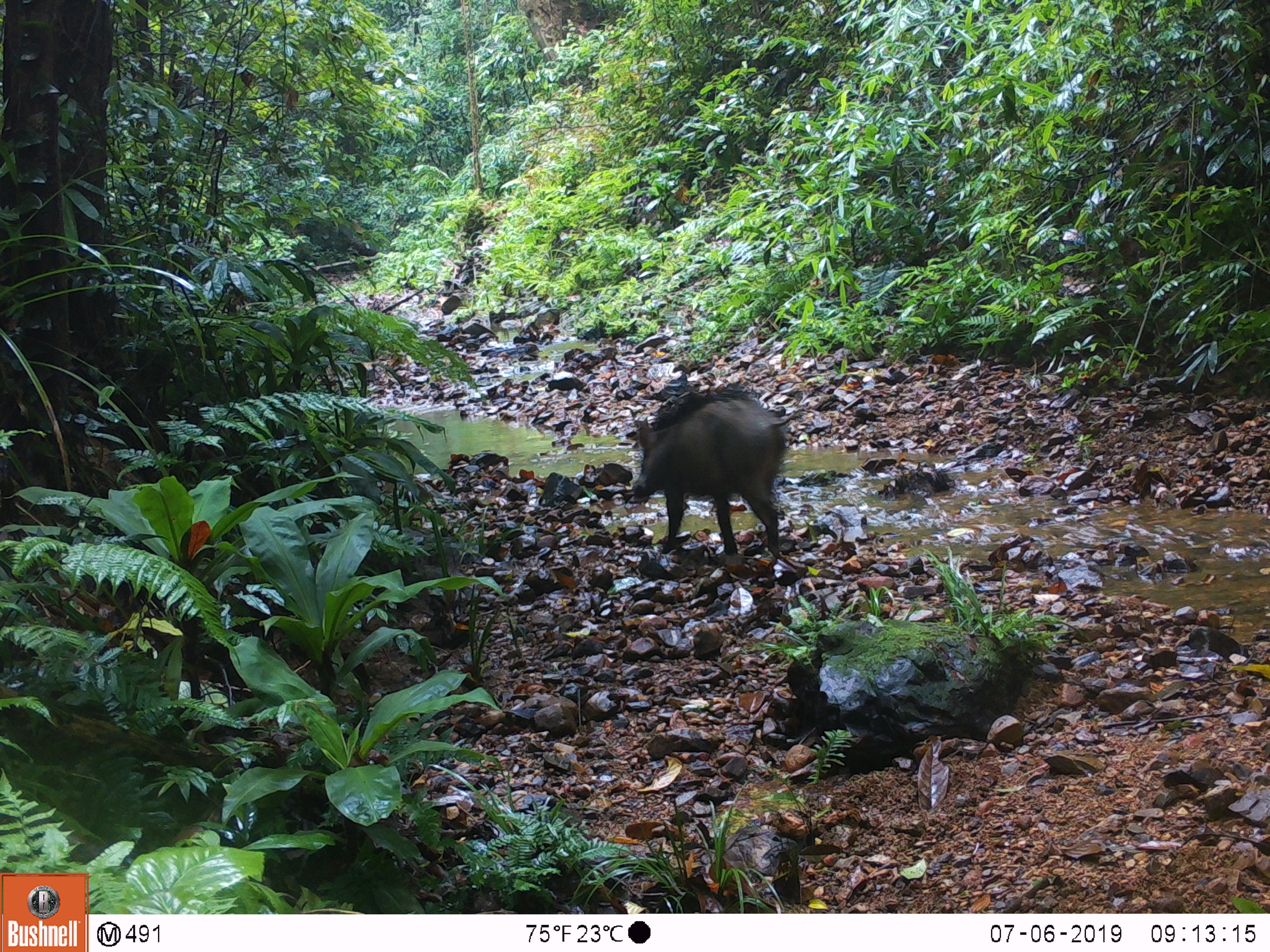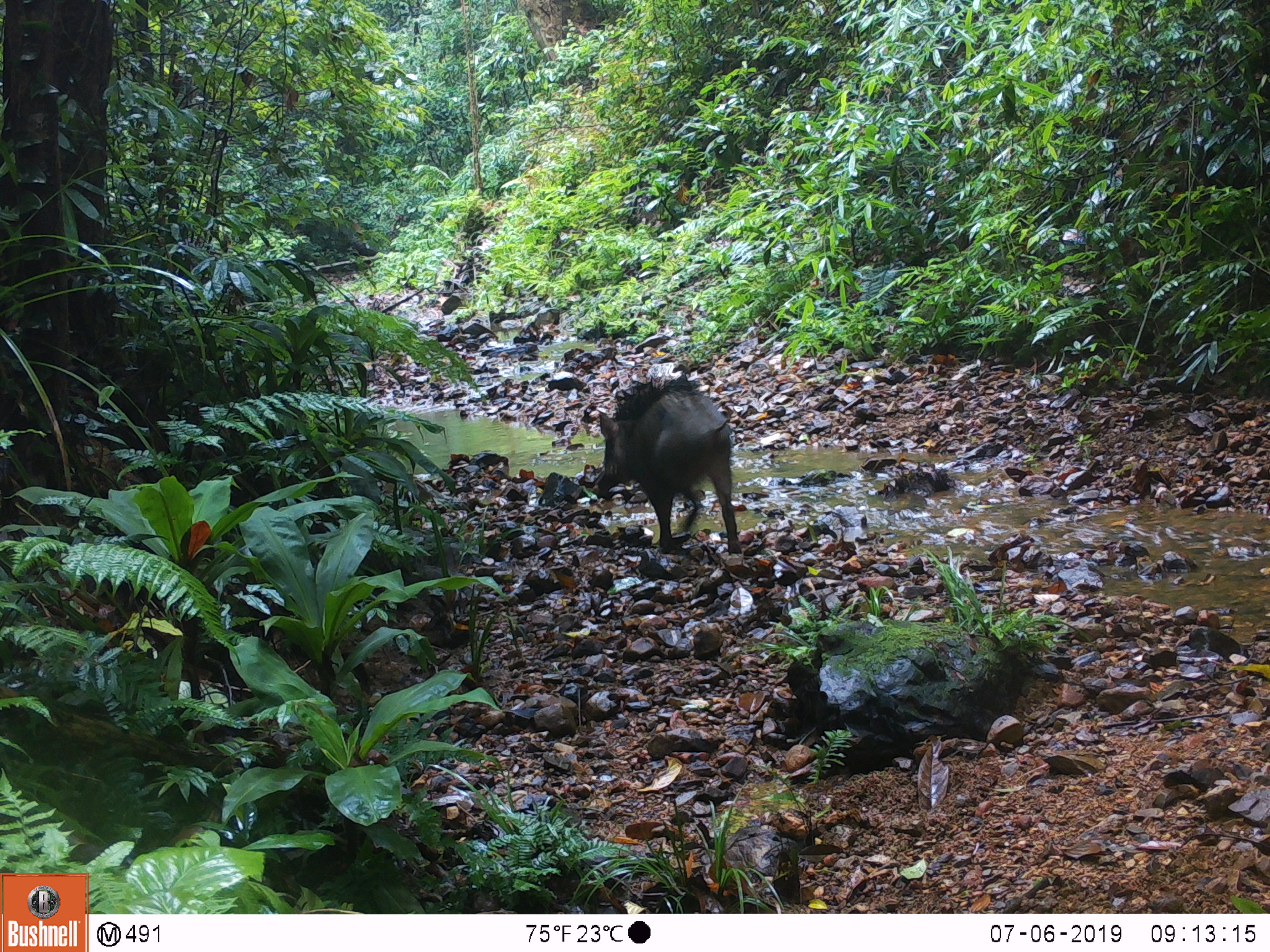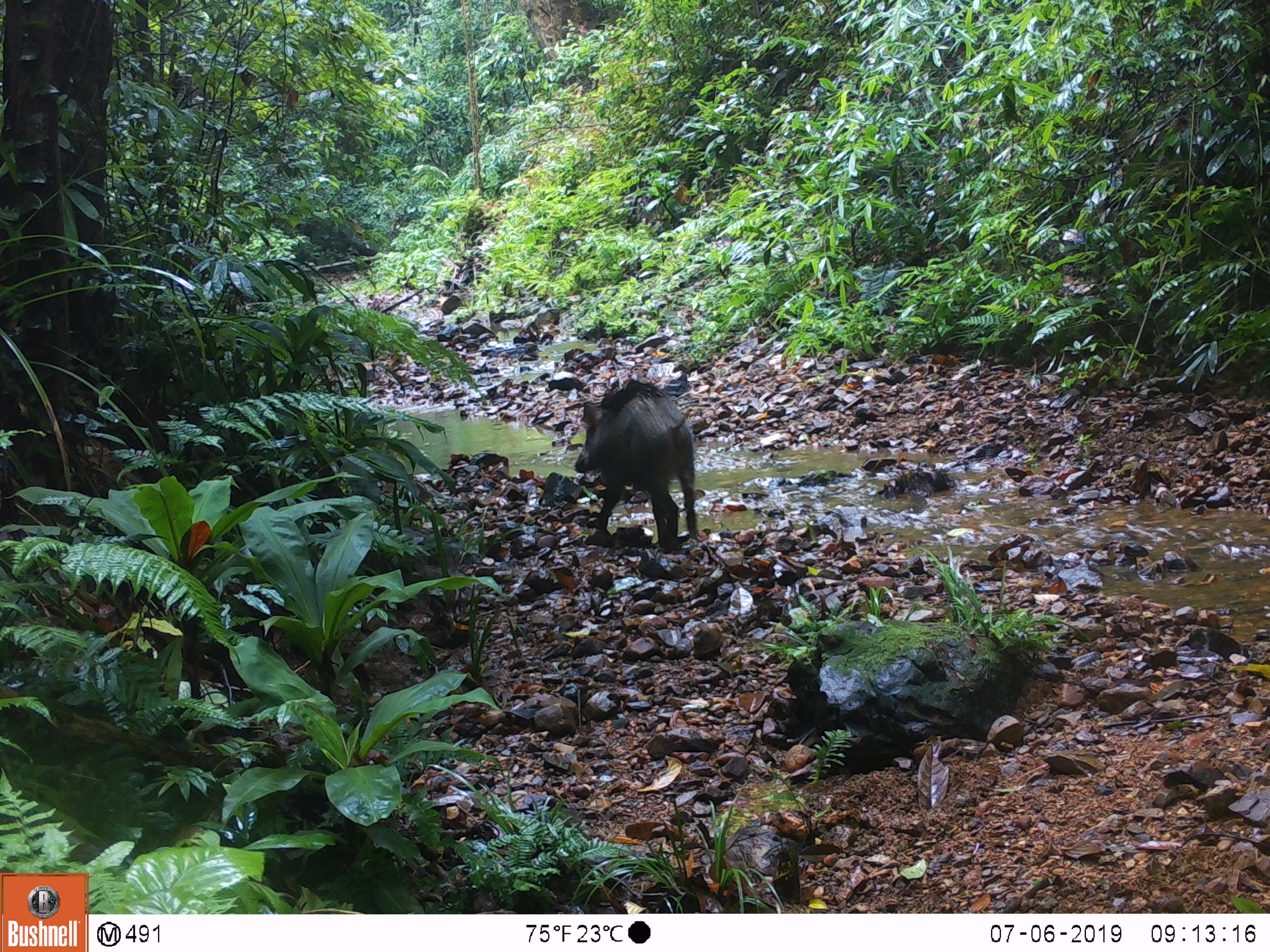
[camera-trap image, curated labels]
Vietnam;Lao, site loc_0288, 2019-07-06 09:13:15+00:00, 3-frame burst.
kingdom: Animalia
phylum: Chordata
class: Mammalia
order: Artiodactyla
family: Suidae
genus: Sus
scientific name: Sus scrofa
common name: eurasian wild pig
Eurasian wild pig (Sus scrofa). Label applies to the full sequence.